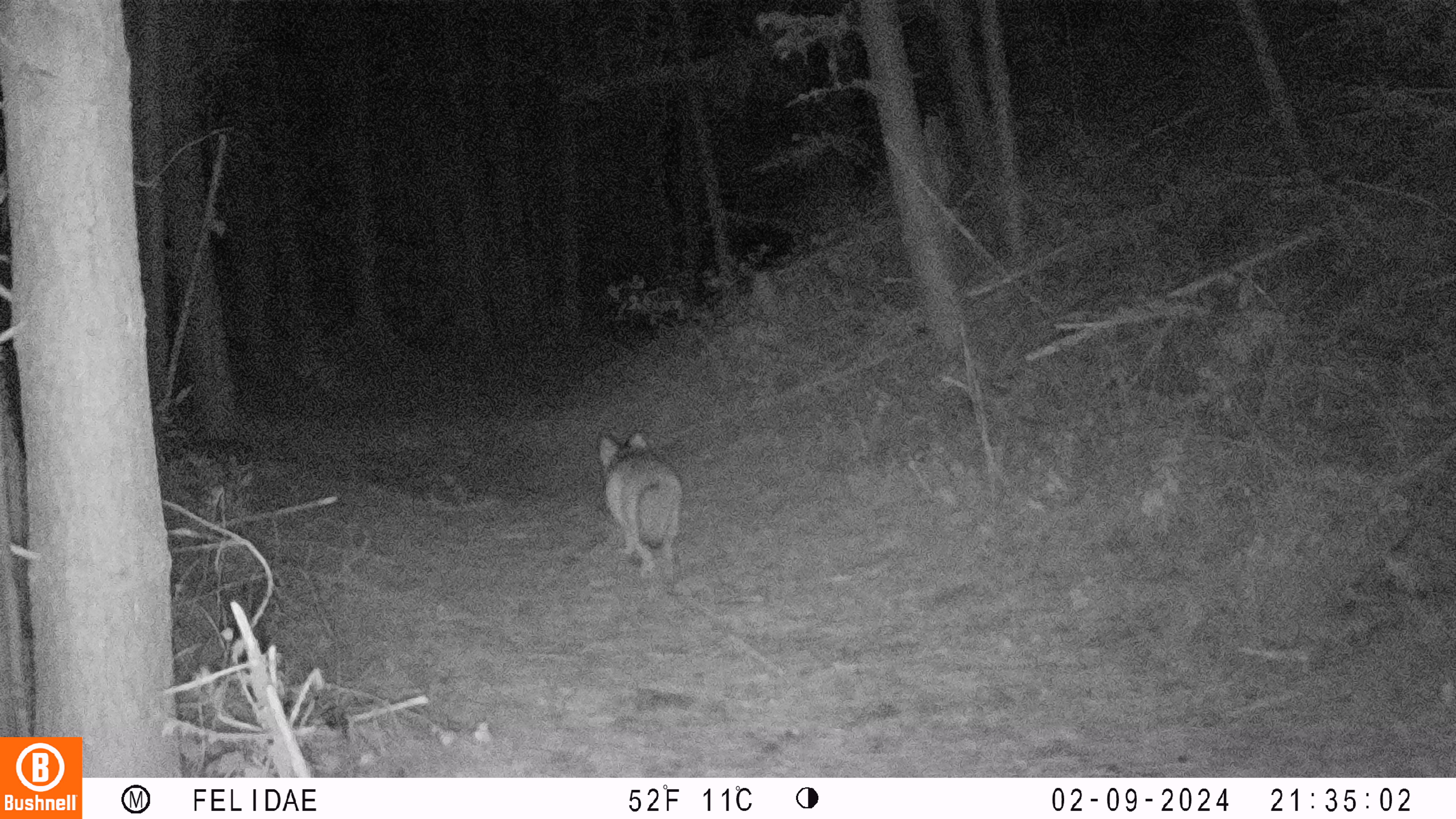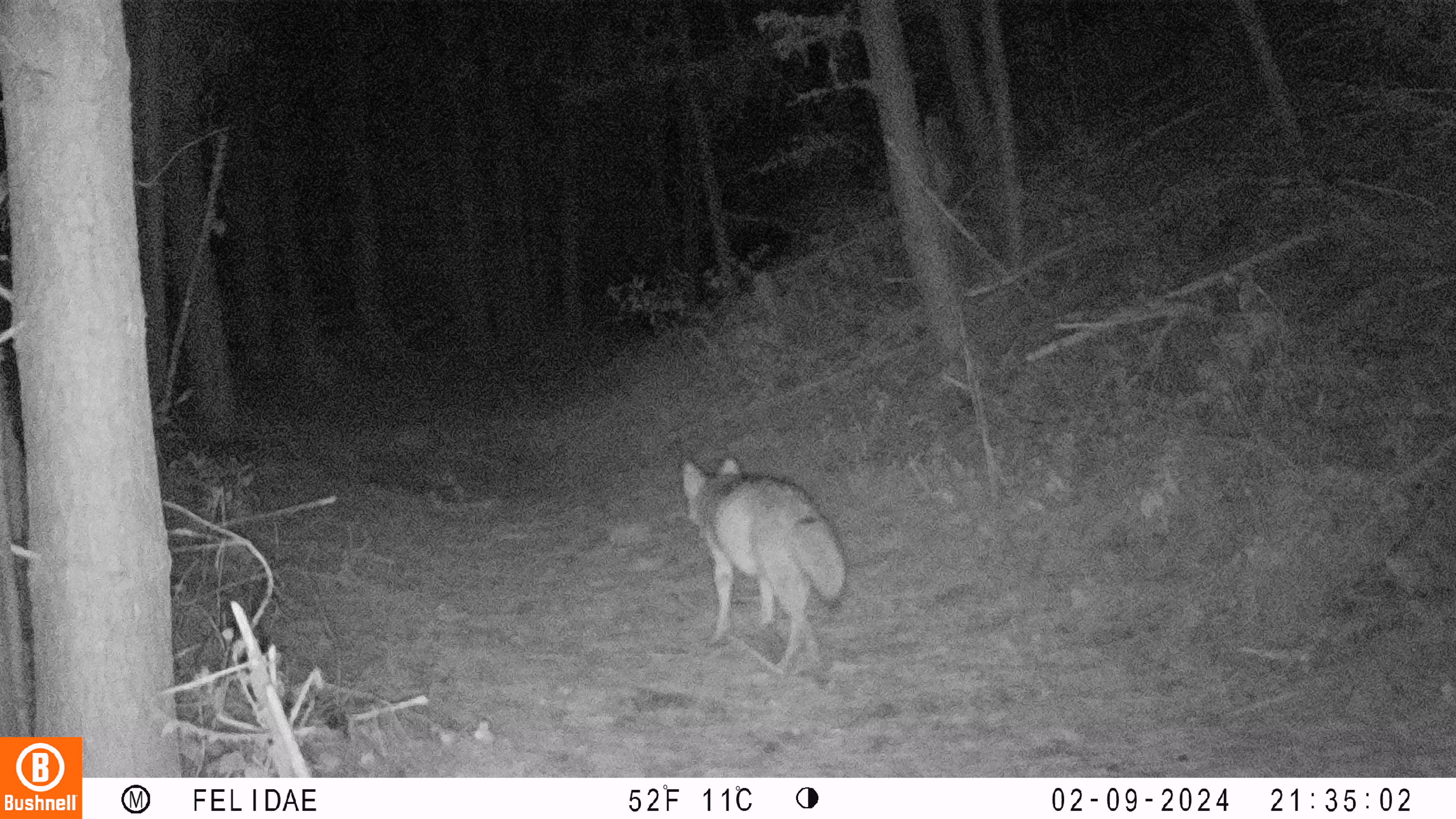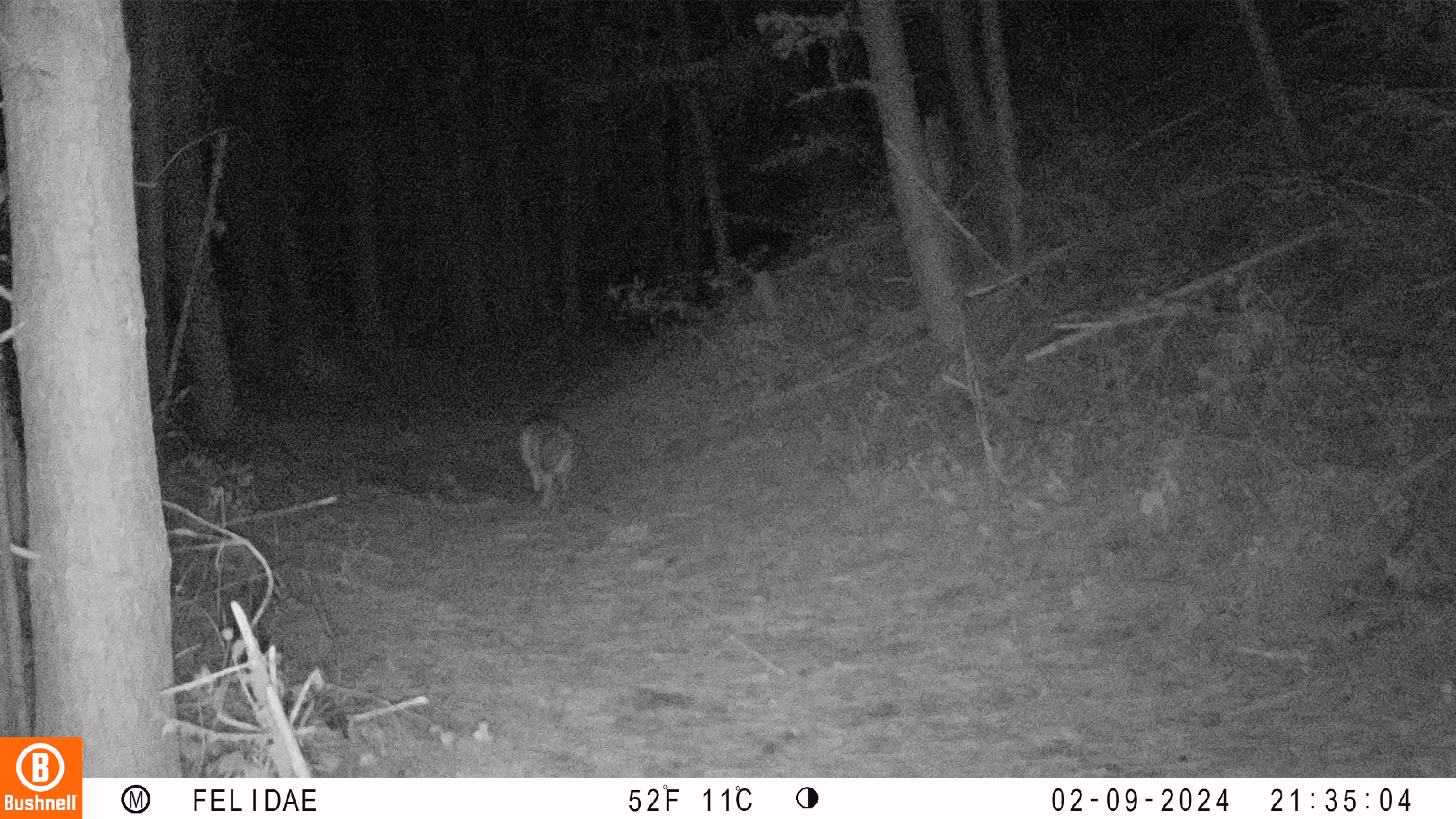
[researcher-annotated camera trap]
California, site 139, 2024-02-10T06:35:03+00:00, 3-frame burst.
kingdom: Animalia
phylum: Chordata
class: Mammalia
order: Carnivora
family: Canidae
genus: Canis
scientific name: Canis latrans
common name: coyote